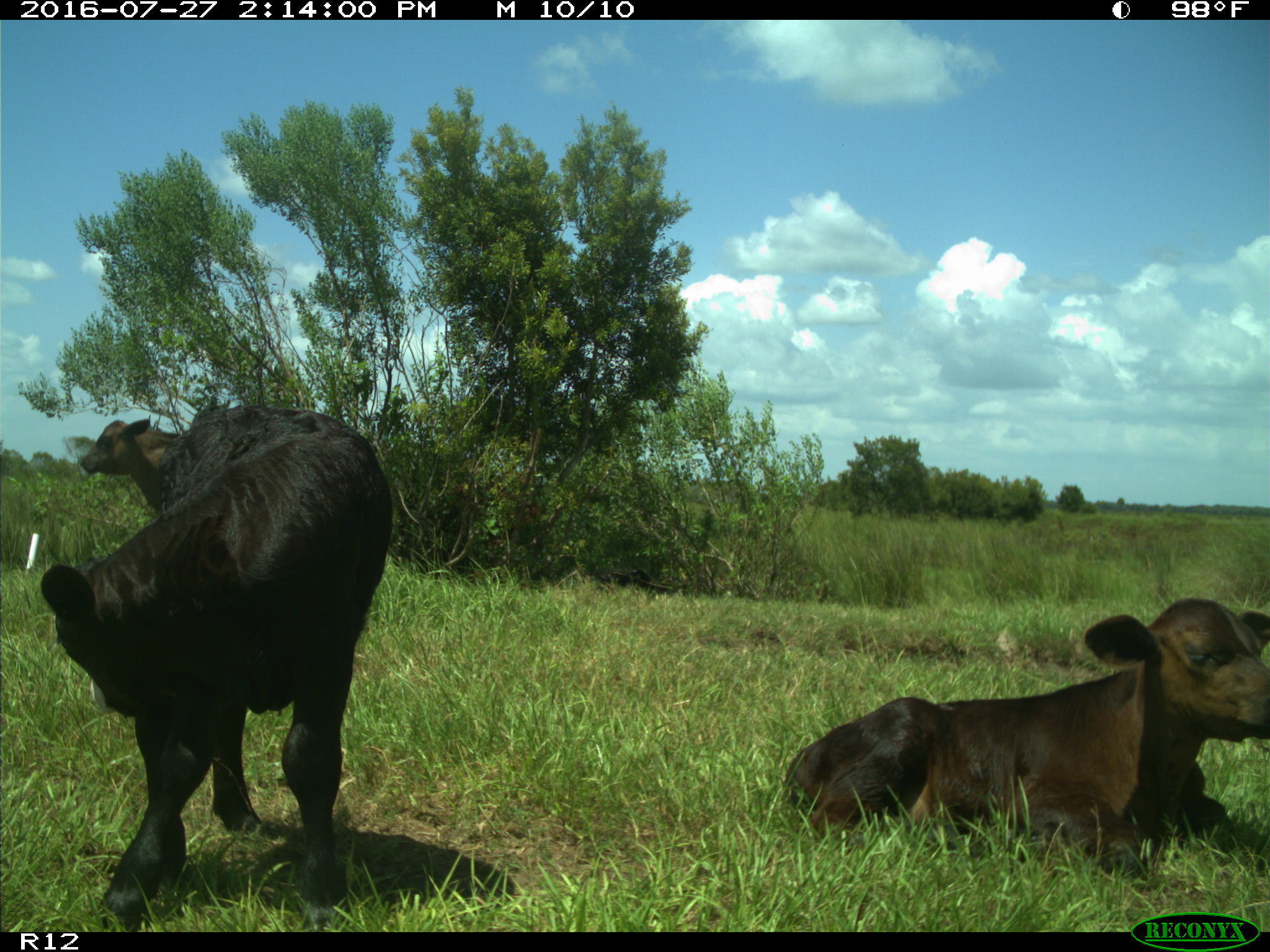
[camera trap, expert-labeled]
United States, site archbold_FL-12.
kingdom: Animalia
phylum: Chordata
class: Mammalia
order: Artiodactyla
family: Bovidae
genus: Bos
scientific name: Bos taurus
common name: domestic cow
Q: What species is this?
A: Bos taurus (domestic cow).